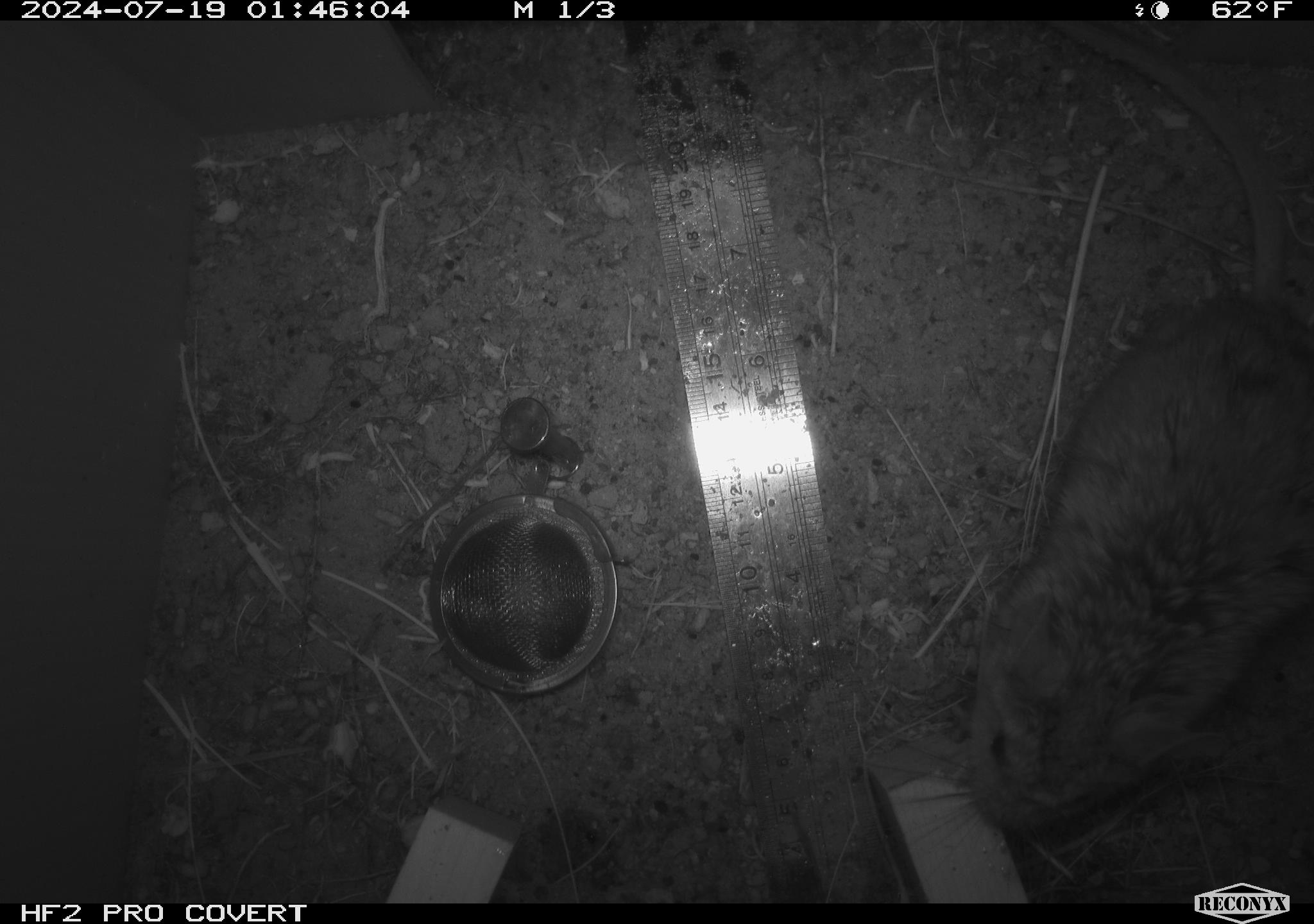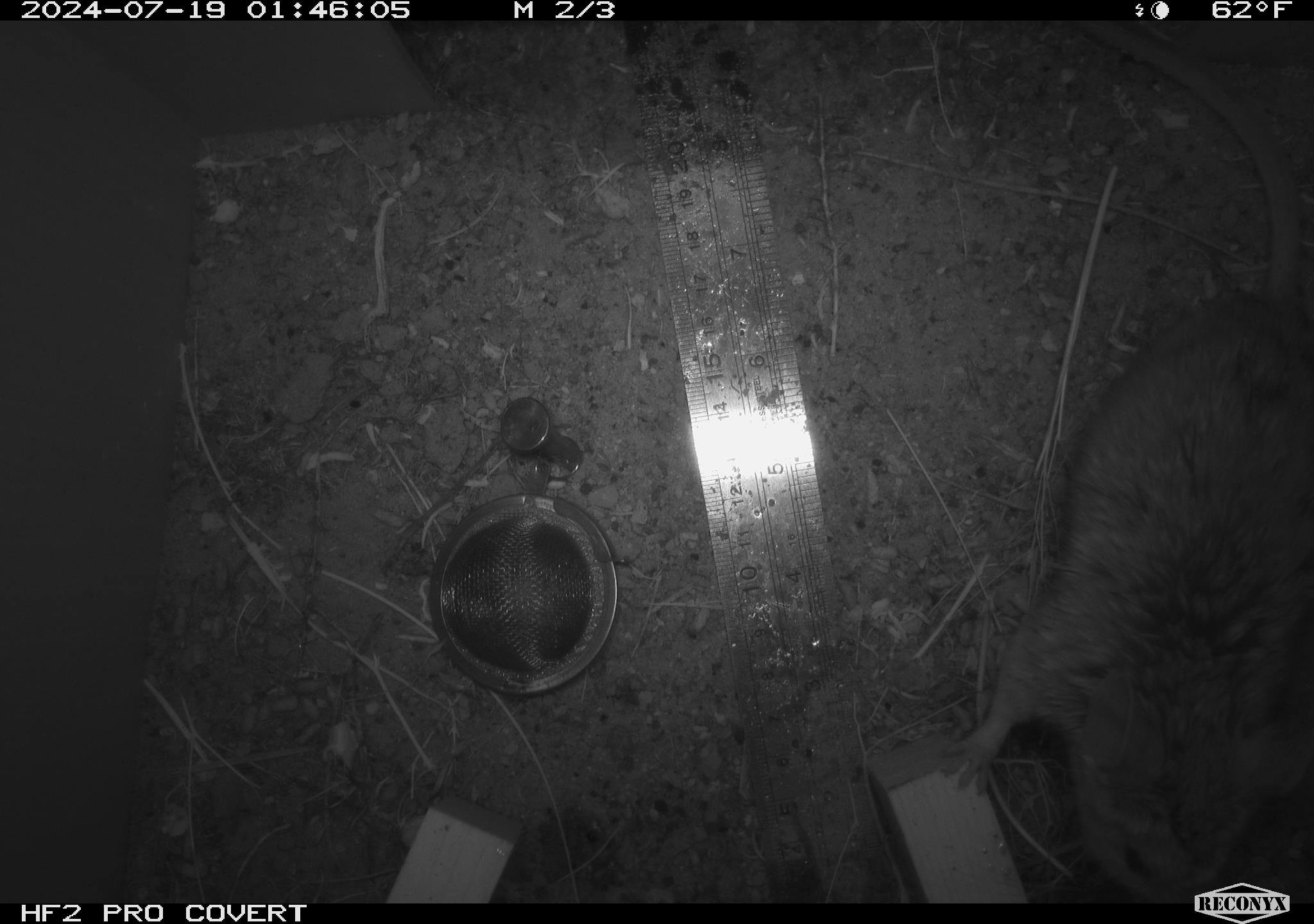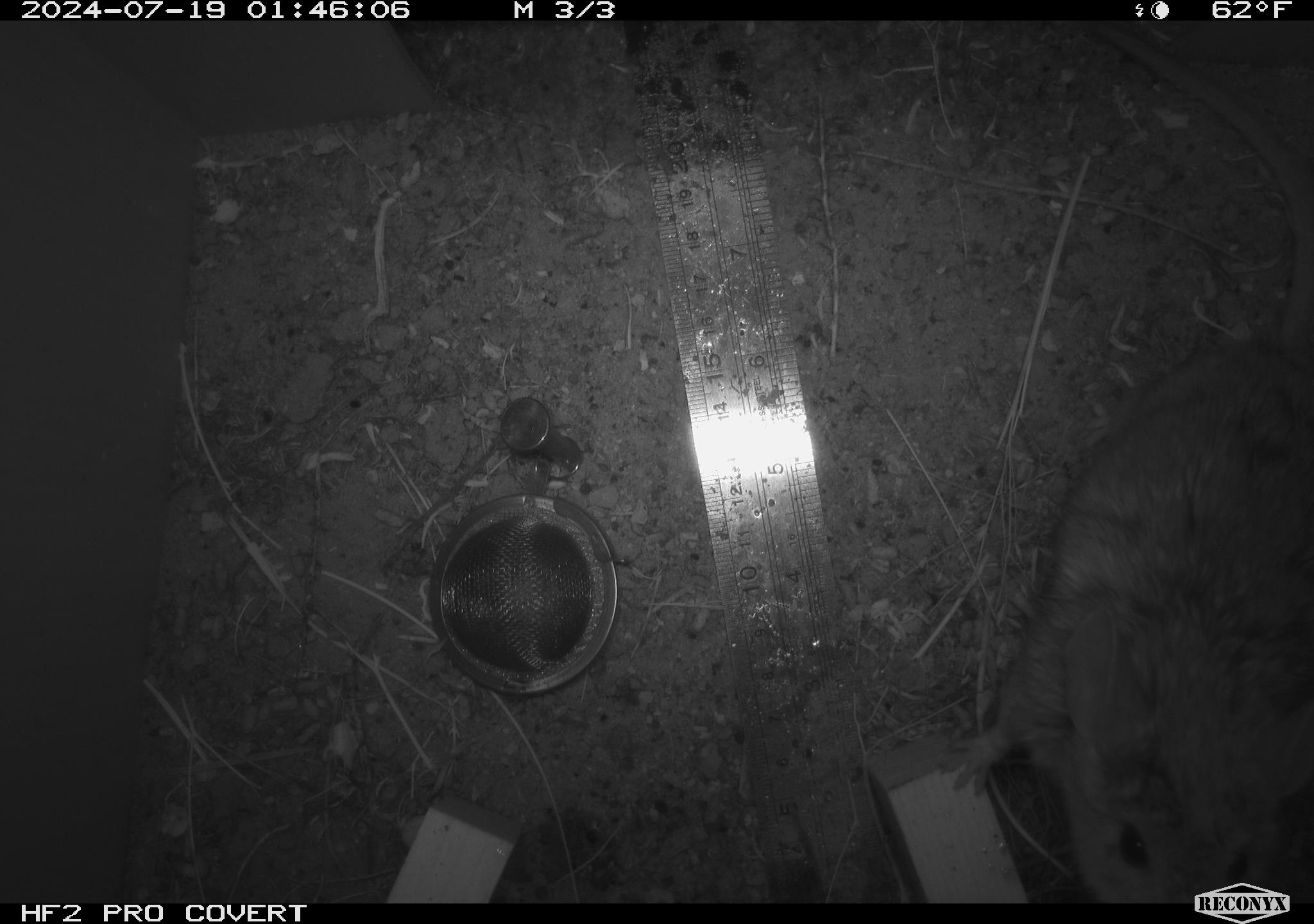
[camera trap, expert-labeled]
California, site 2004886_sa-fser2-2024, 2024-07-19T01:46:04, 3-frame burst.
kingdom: Animalia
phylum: Chordata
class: Mammalia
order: Rodentia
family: Cricetidae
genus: Neotoma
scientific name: Neotoma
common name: pack rat or woodrat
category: neotoma species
Neotoma species (pack rat or woodrat) (Neotoma).